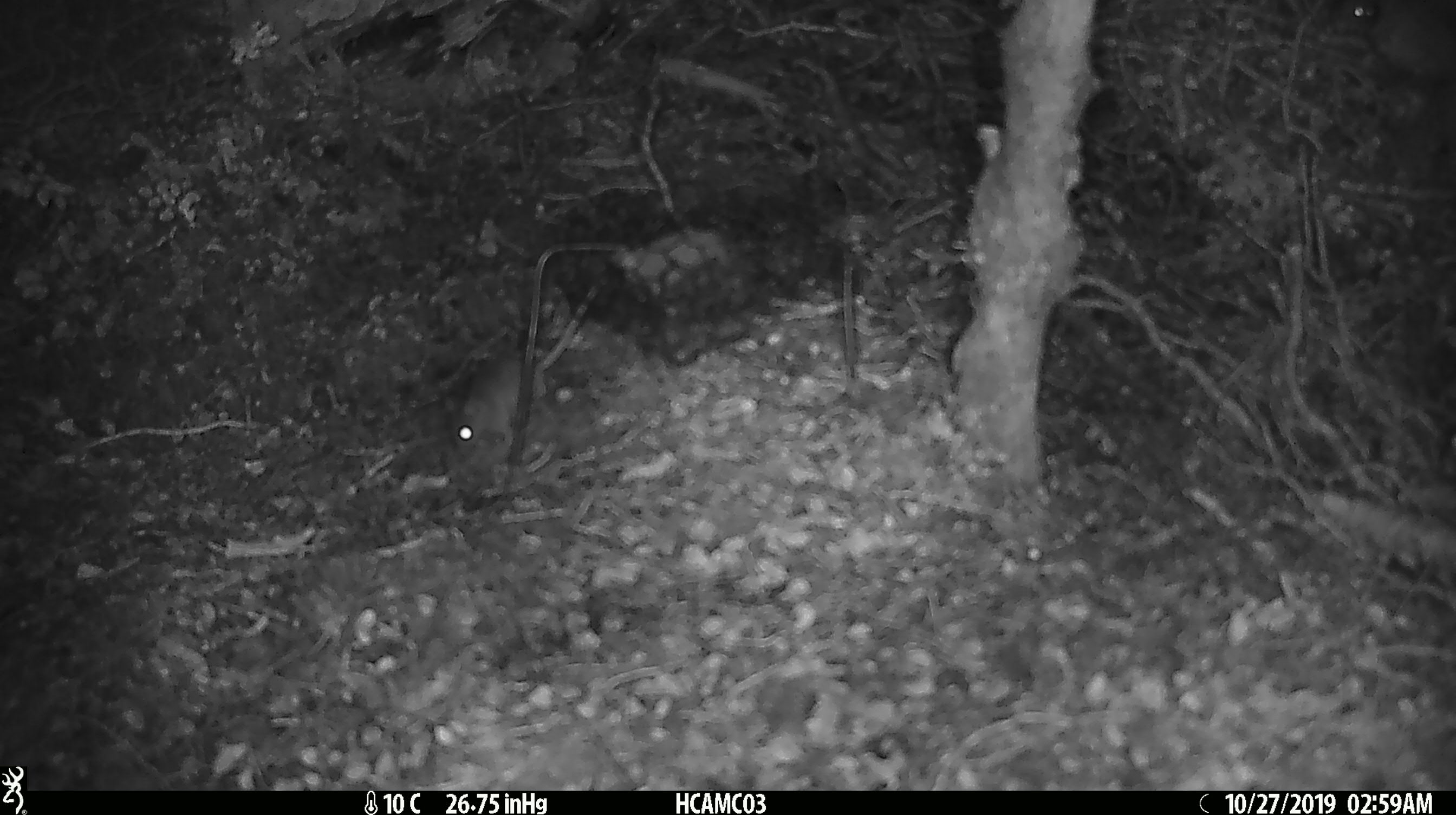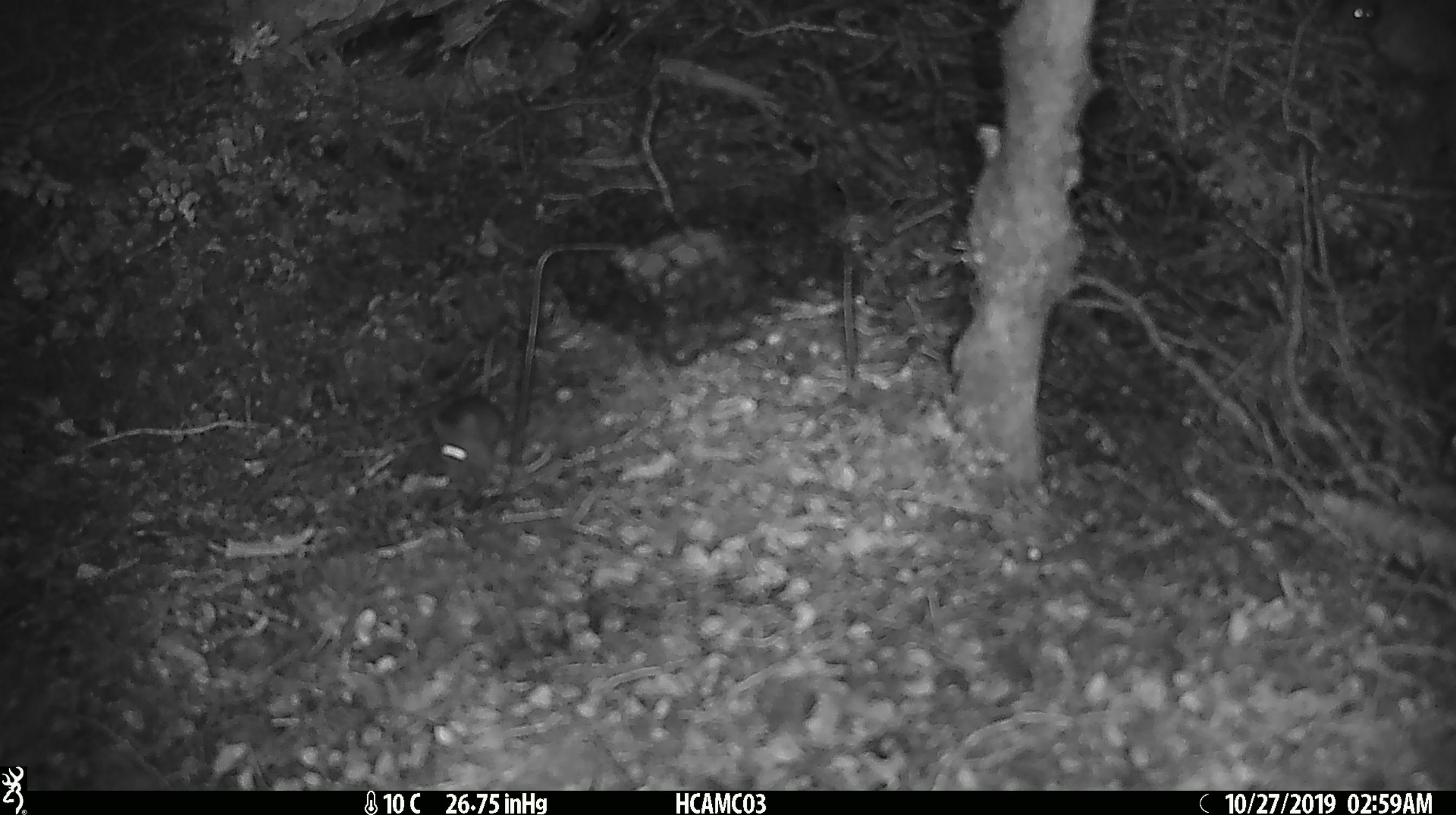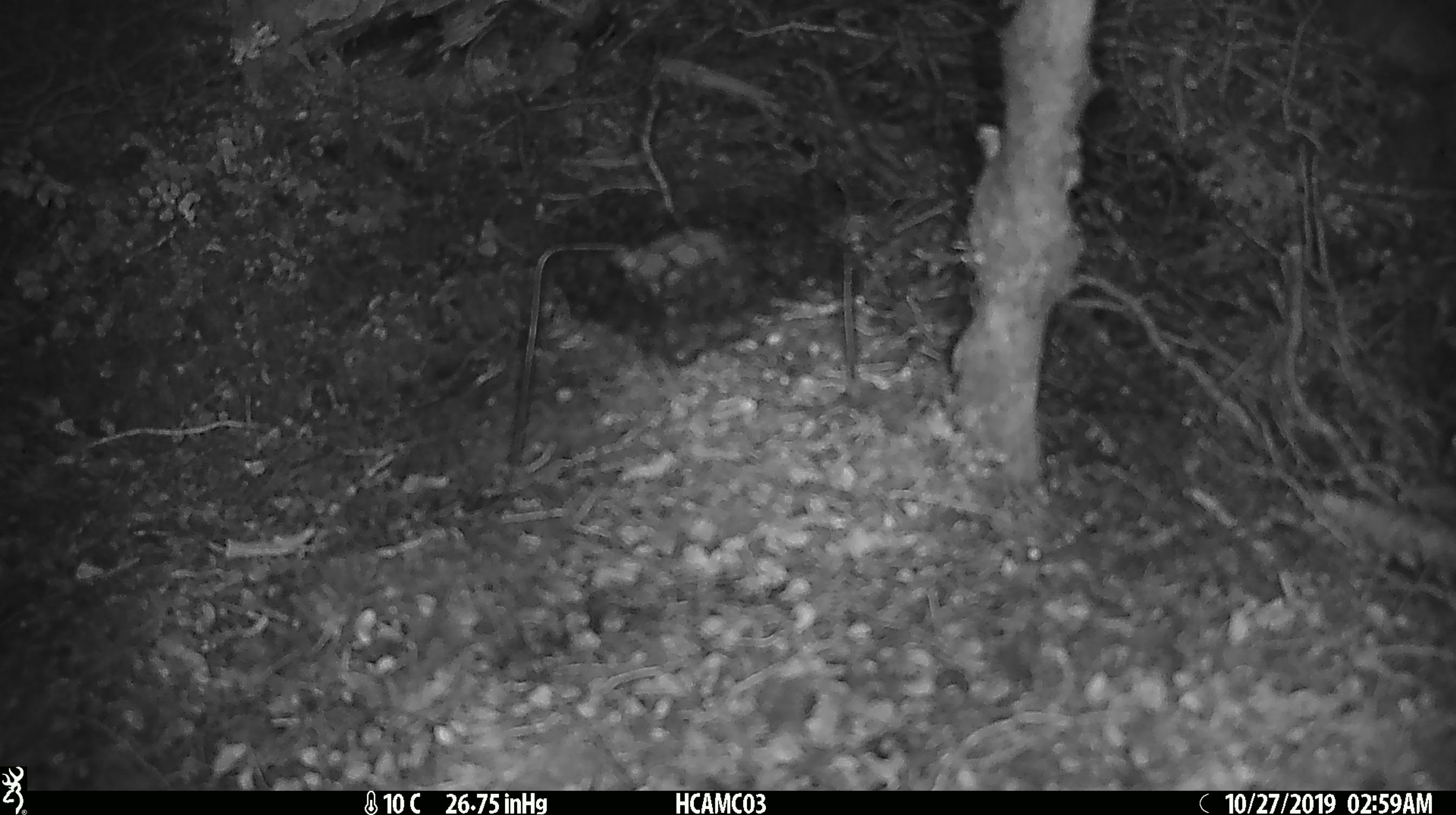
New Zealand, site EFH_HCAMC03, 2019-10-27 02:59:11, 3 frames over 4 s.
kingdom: Animalia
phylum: Chordata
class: Mammalia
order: Rodentia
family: Muridae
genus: Mus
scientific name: Mus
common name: mouse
Mouse (Mus).